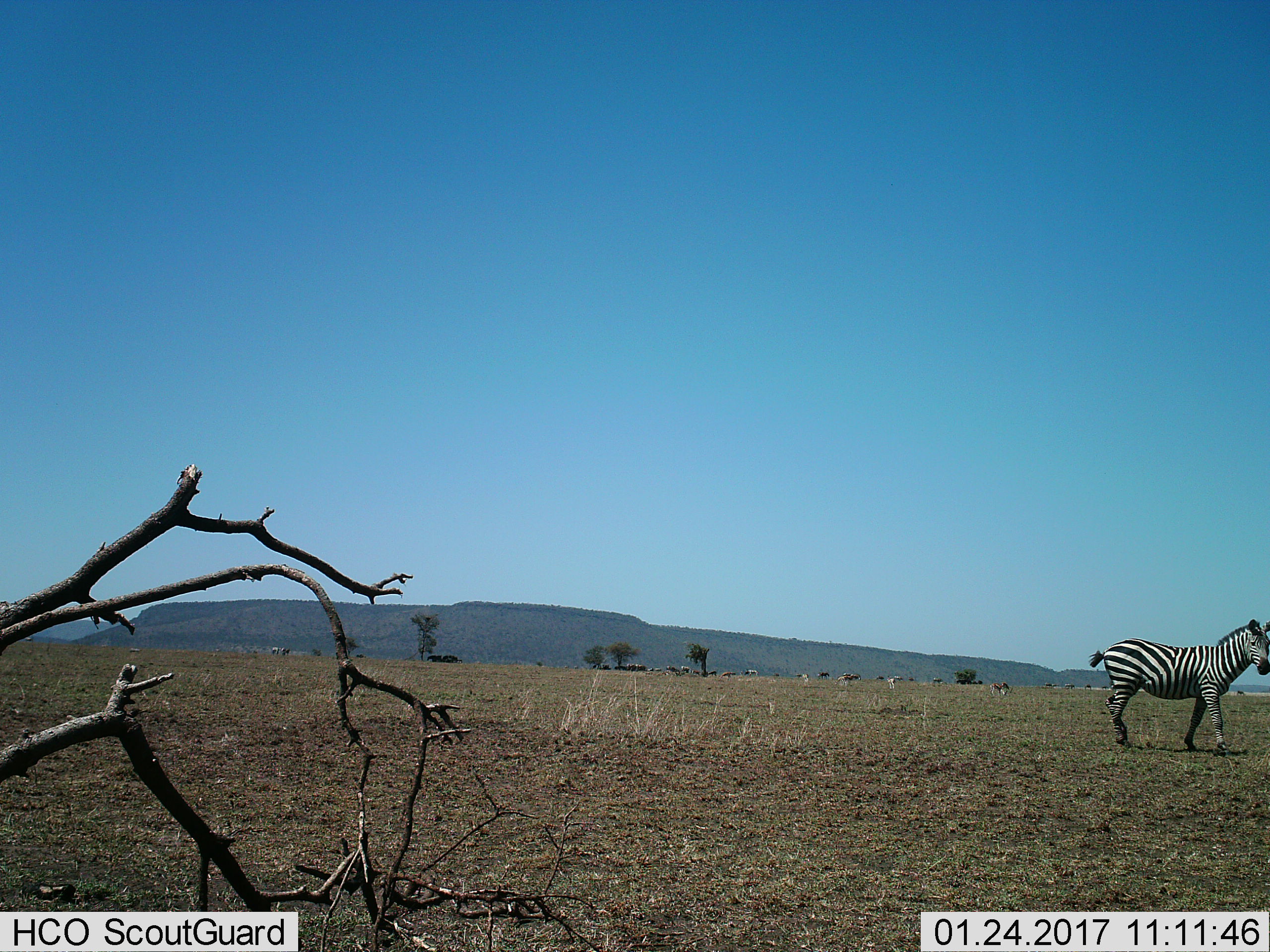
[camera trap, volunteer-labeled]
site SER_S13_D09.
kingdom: Animalia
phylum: Chordata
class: Mammalia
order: Perissodactyla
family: Equidae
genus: Equus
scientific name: Equus quagga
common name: plains zebra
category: zebraplains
Zebraplains (plains zebra) (Equus quagga), count 5. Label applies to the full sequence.